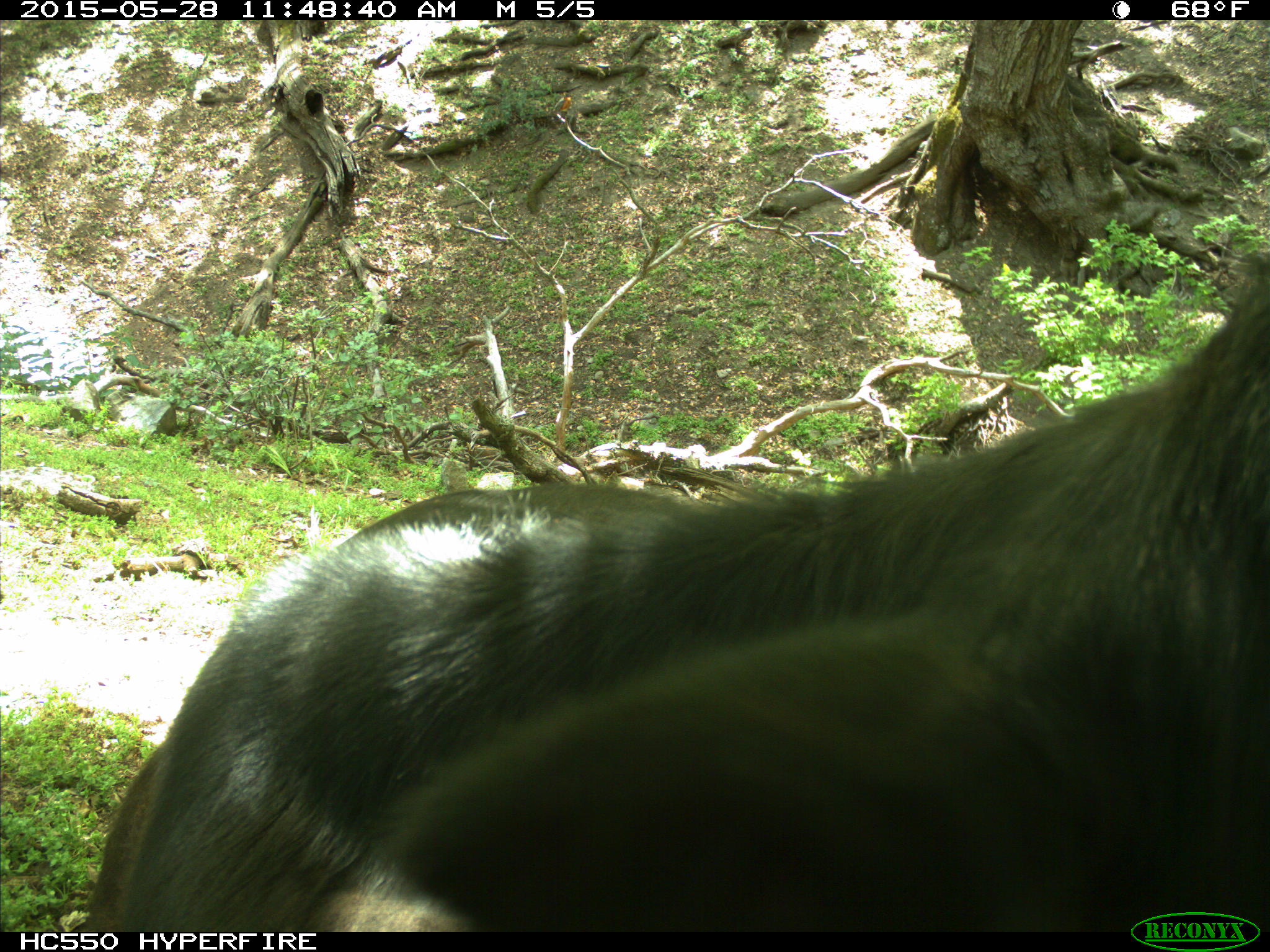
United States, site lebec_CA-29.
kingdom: Animalia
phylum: Chordata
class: Mammalia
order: Artiodactyla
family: Bovidae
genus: Bos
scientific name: Bos taurus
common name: domestic cow